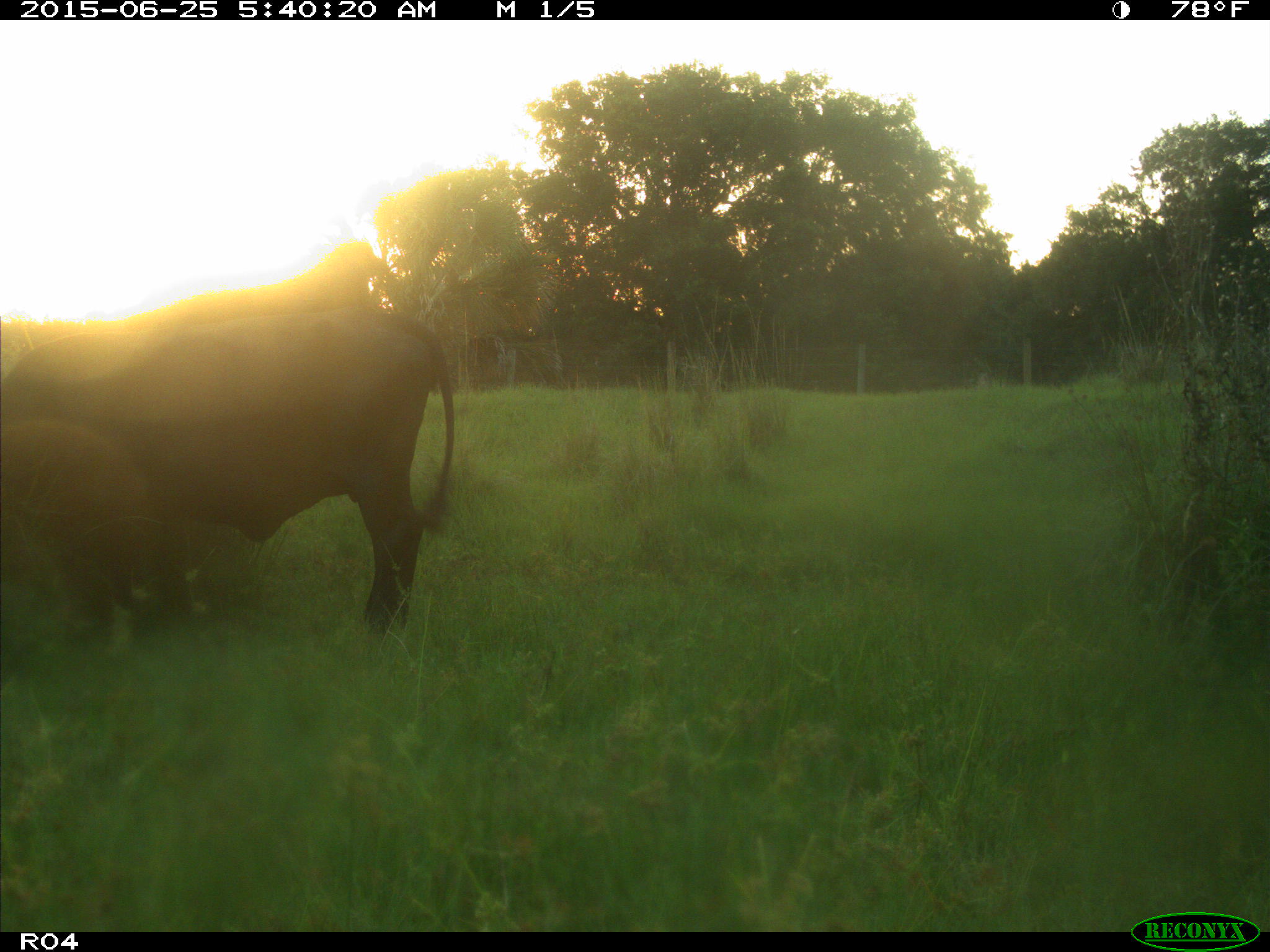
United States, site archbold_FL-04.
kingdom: Animalia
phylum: Chordata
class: Mammalia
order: Artiodactyla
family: Bovidae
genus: Bos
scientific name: Bos taurus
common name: domestic cow